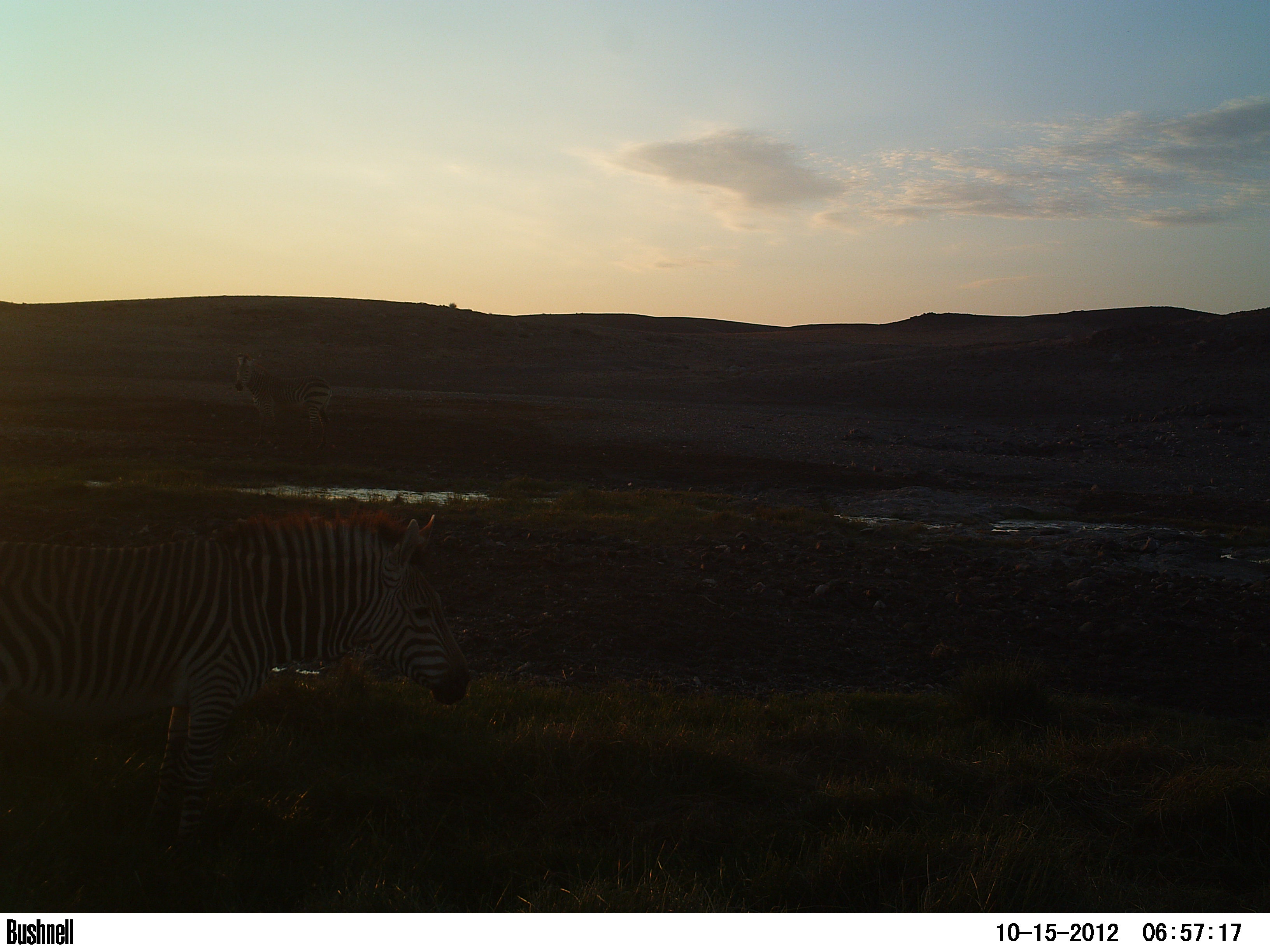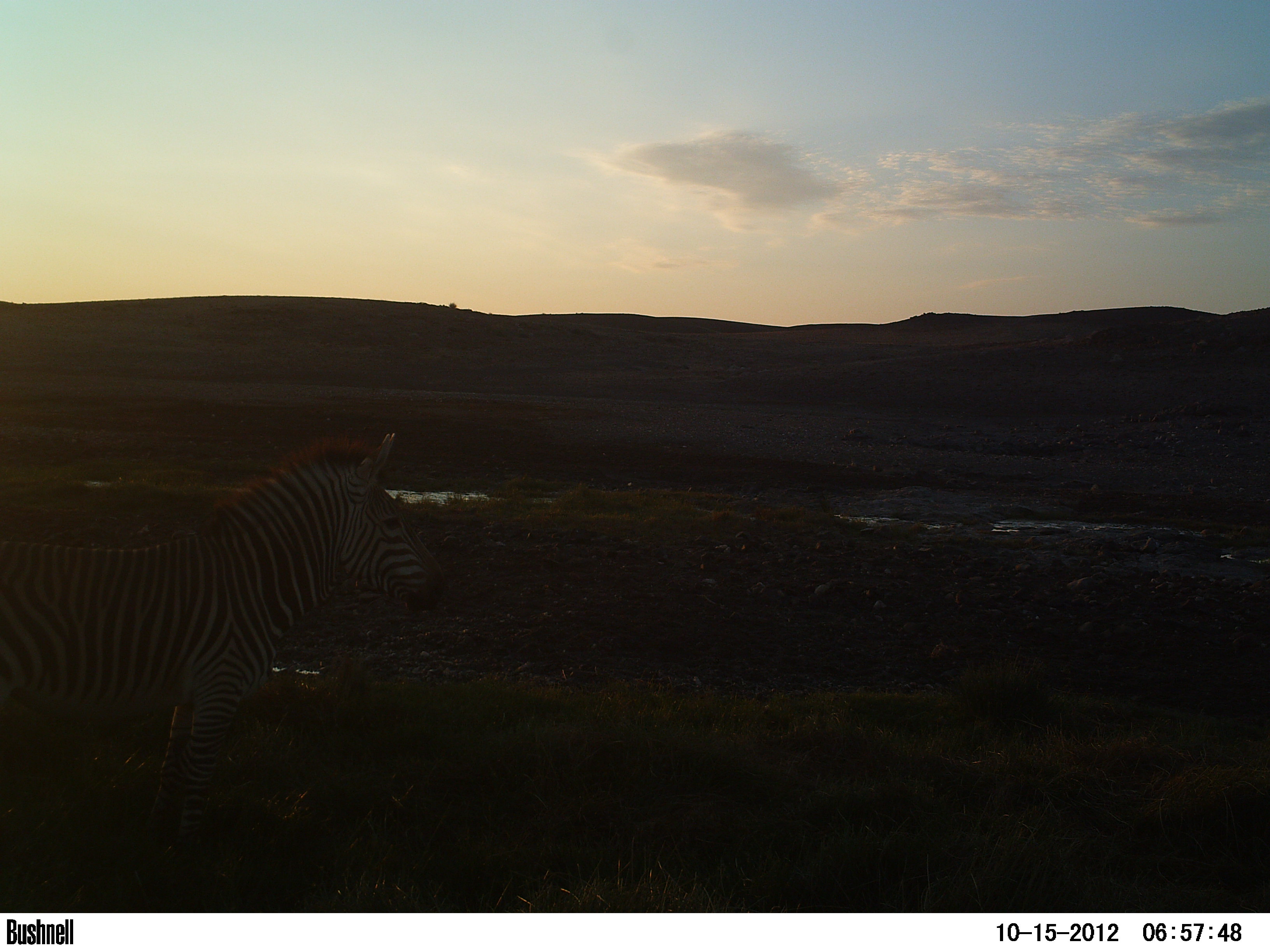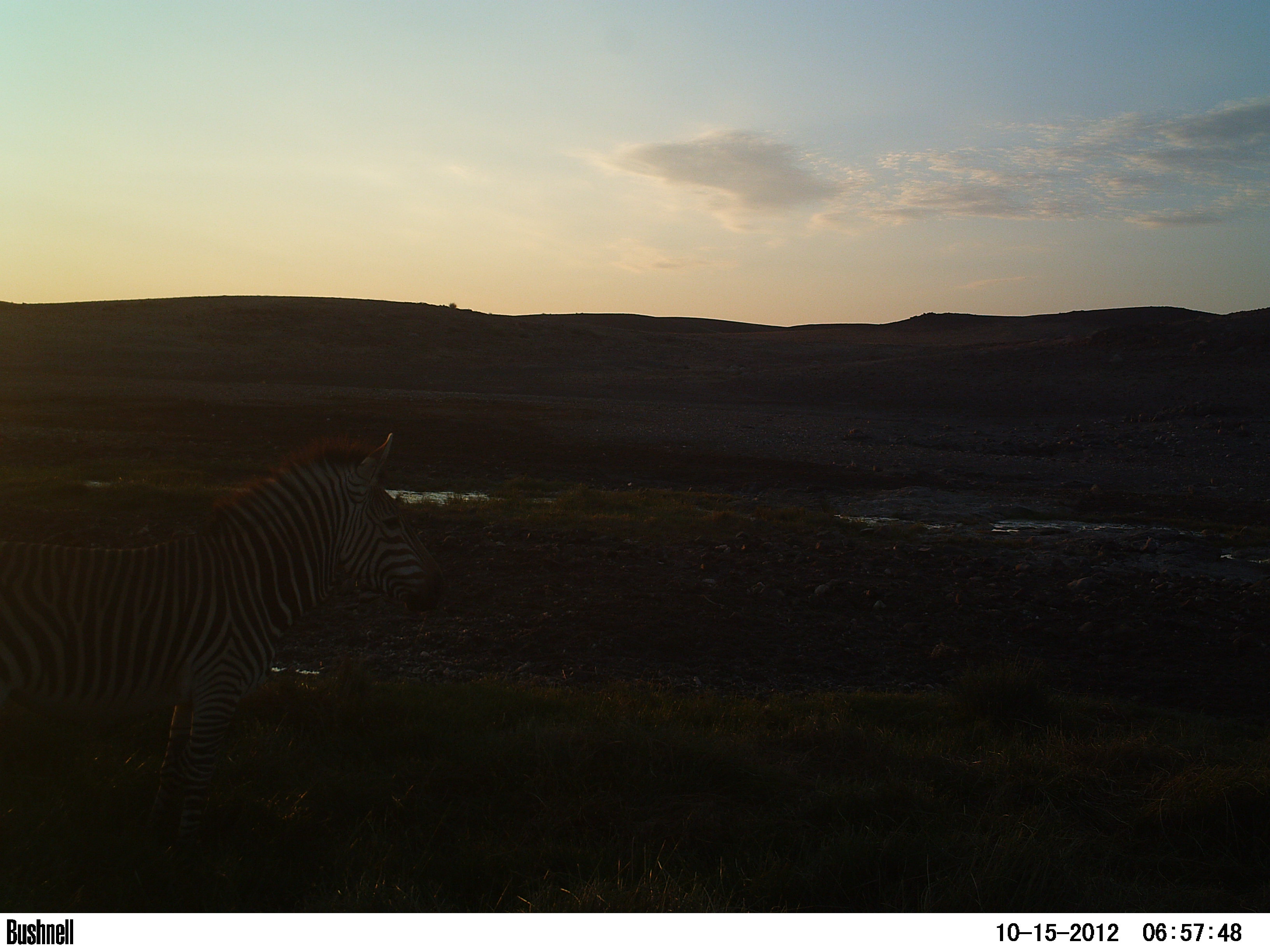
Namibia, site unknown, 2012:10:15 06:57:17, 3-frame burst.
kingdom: Animalia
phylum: Chordata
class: Mammalia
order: Perissodactyla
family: Equidae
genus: Equus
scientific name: Equus zebra hartmannae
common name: hartmann's mountain zebra